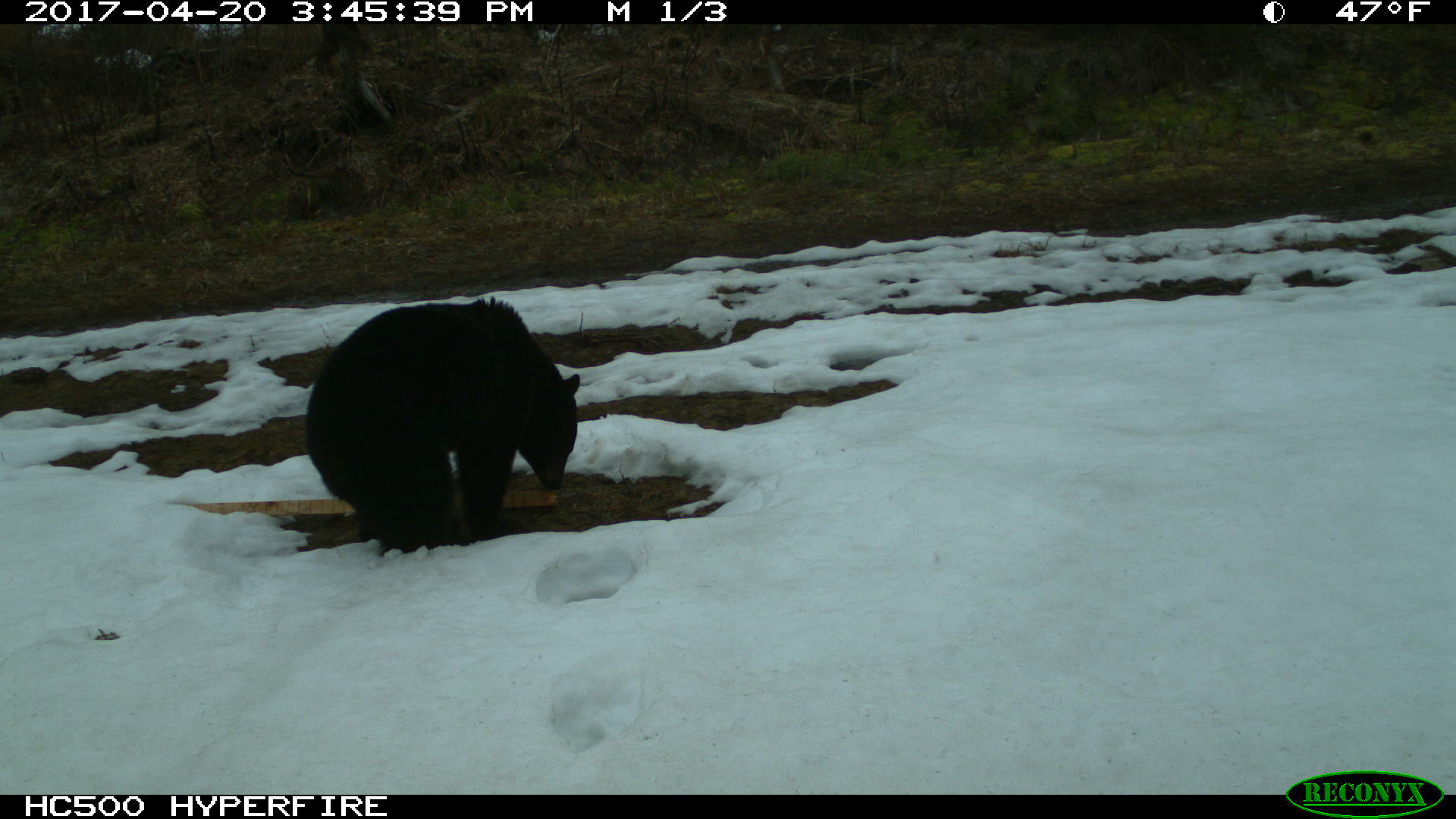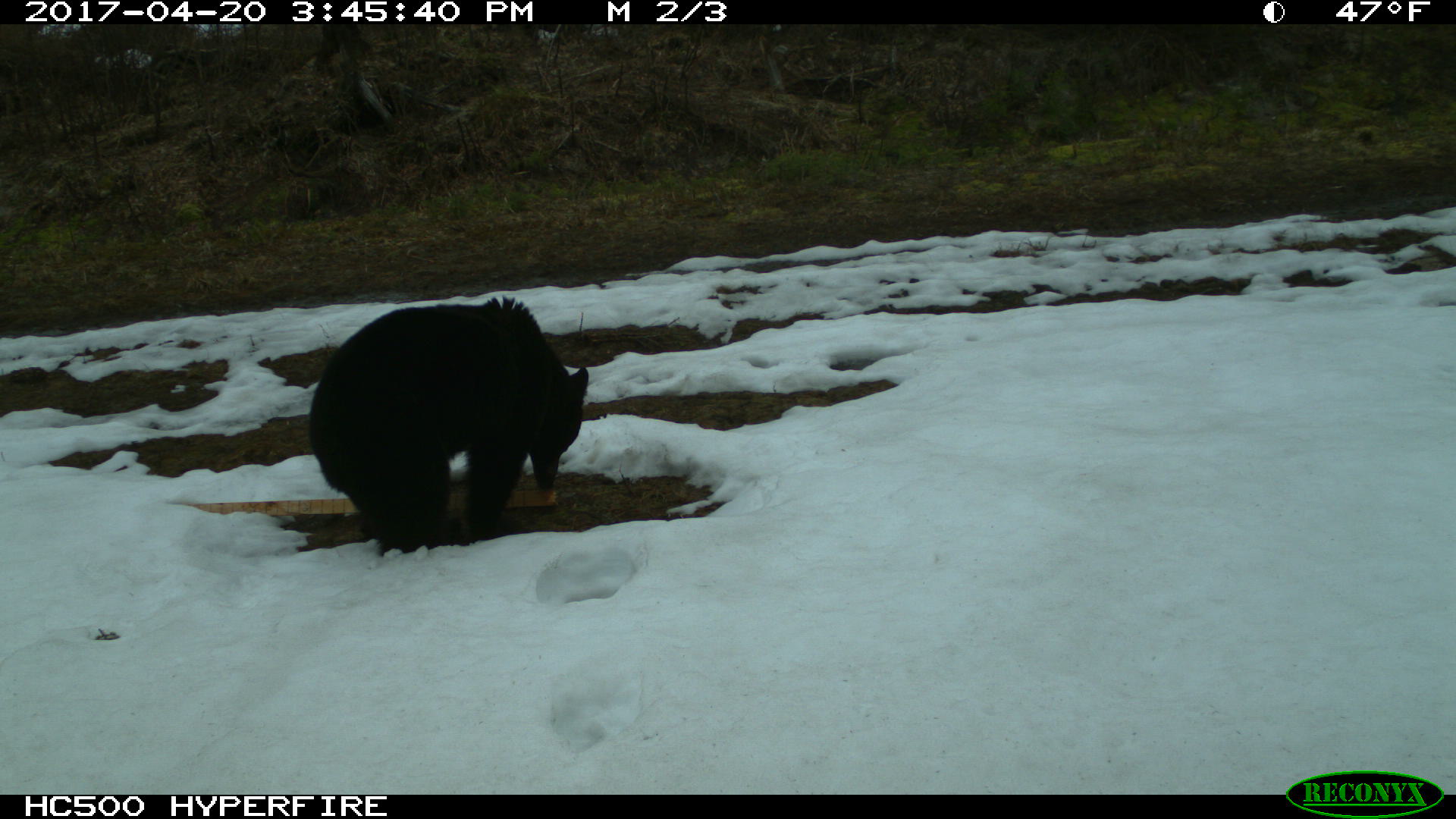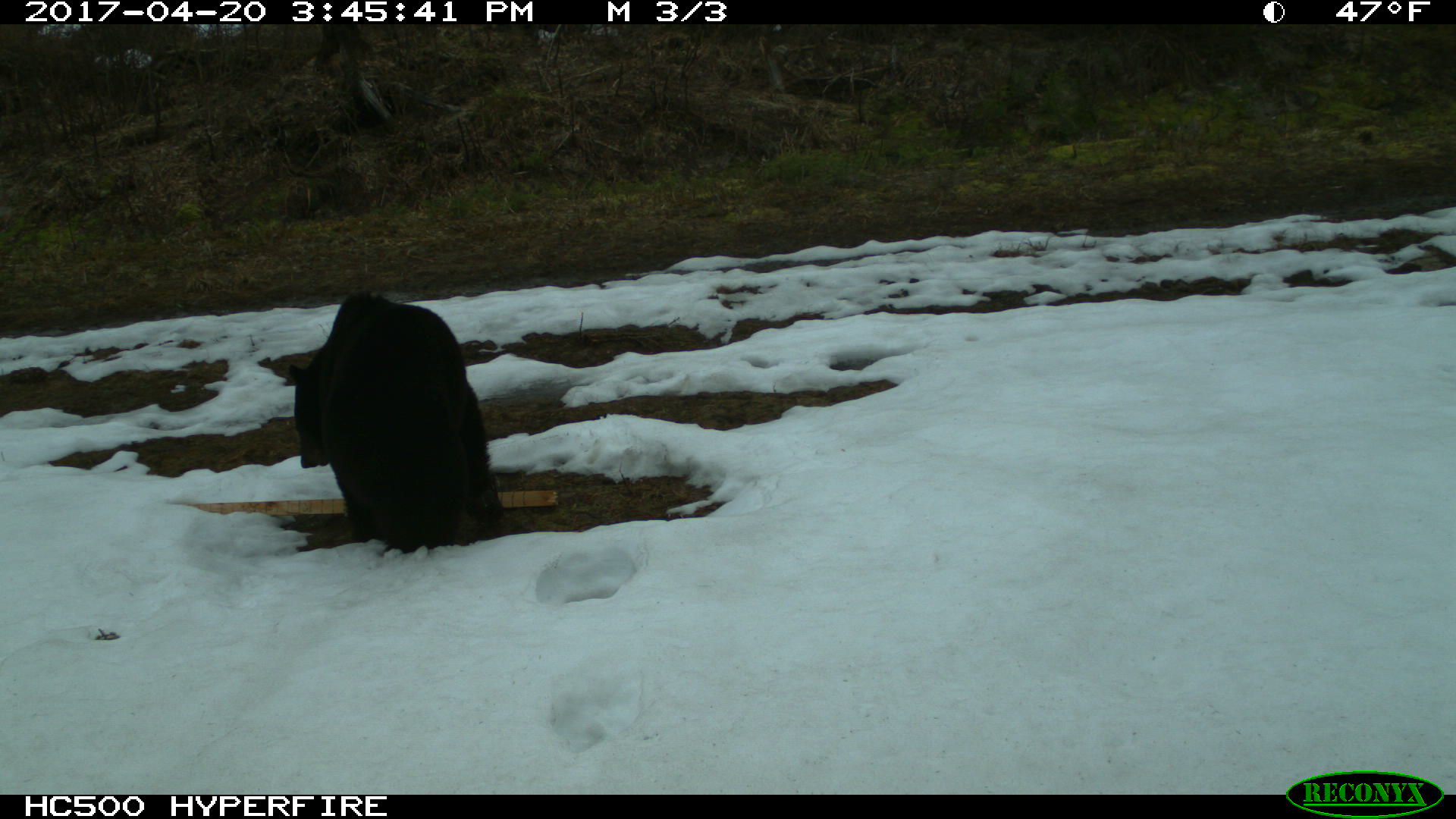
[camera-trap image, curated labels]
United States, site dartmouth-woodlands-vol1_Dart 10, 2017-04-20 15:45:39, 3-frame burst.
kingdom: Animalia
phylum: Chordata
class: Mammalia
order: Carnivora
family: Ursidae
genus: Ursus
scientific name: Ursus americanus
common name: black bear